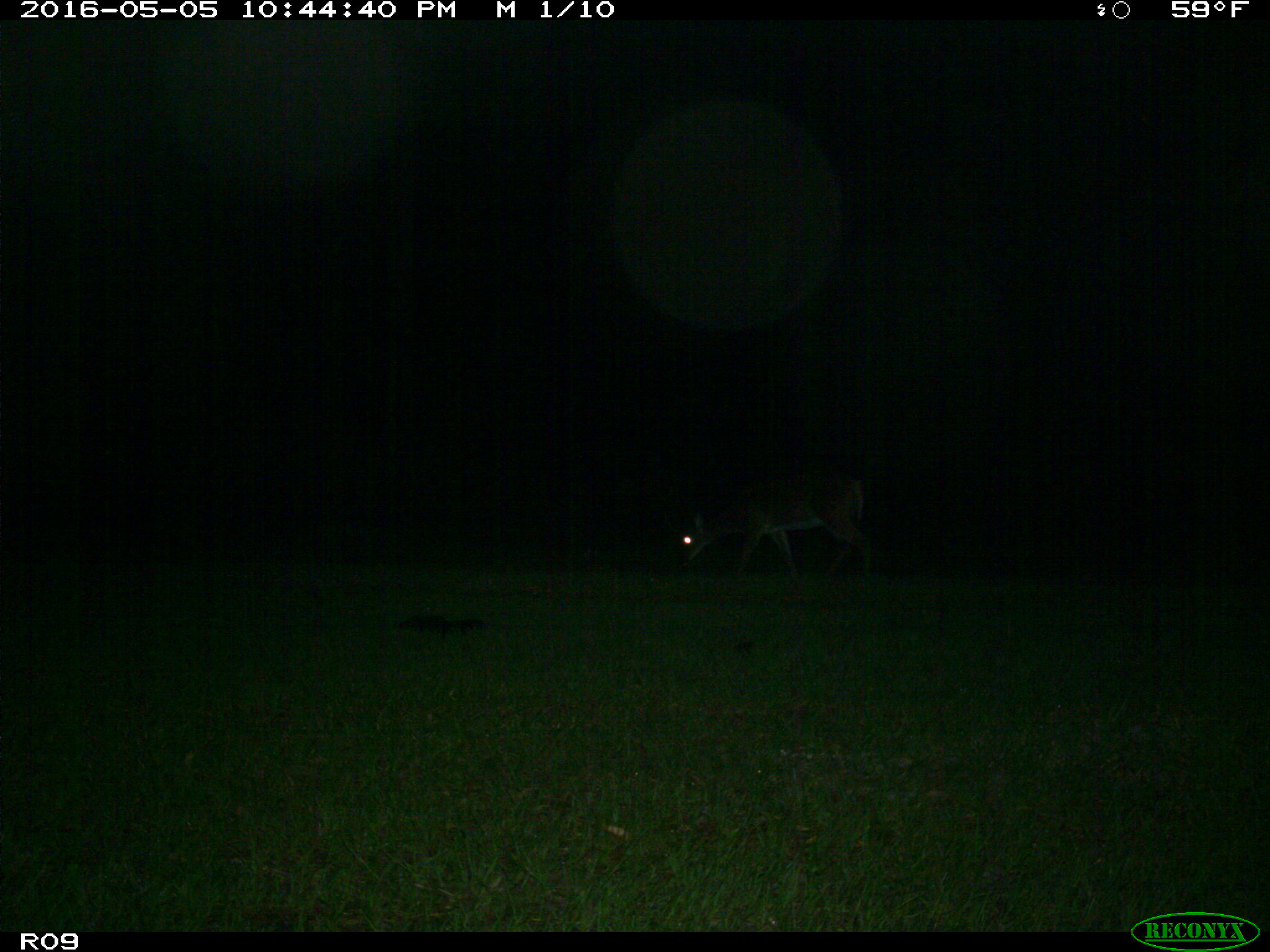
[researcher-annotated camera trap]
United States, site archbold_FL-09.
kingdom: Animalia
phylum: Chordata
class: Mammalia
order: Artiodactyla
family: Cervidae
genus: Odocoileus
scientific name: Odocoileus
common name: deer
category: unidentified deer